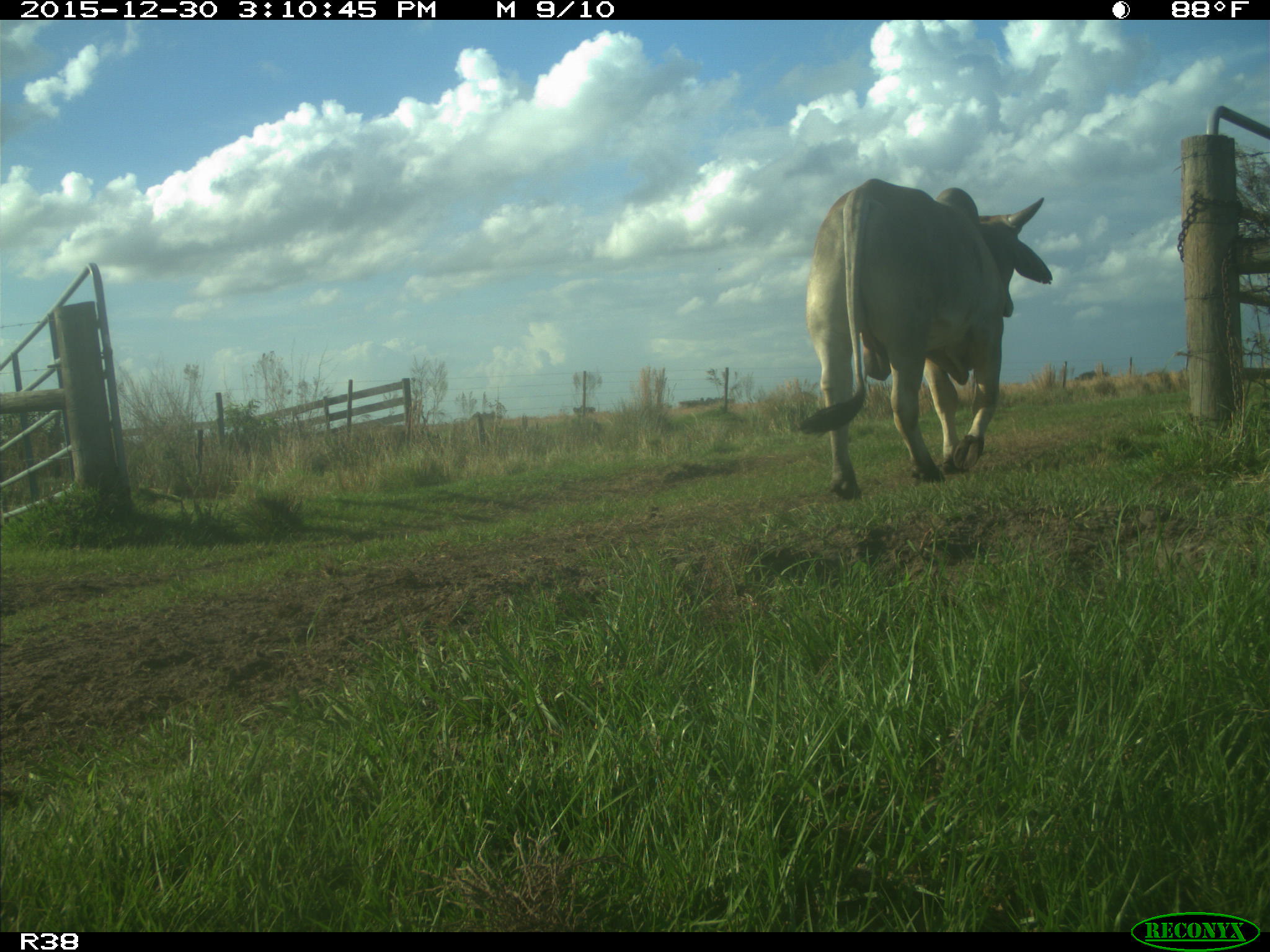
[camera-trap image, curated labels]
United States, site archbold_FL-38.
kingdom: Animalia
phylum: Chordata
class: Mammalia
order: Artiodactyla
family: Bovidae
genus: Bos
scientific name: Bos taurus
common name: domestic cow